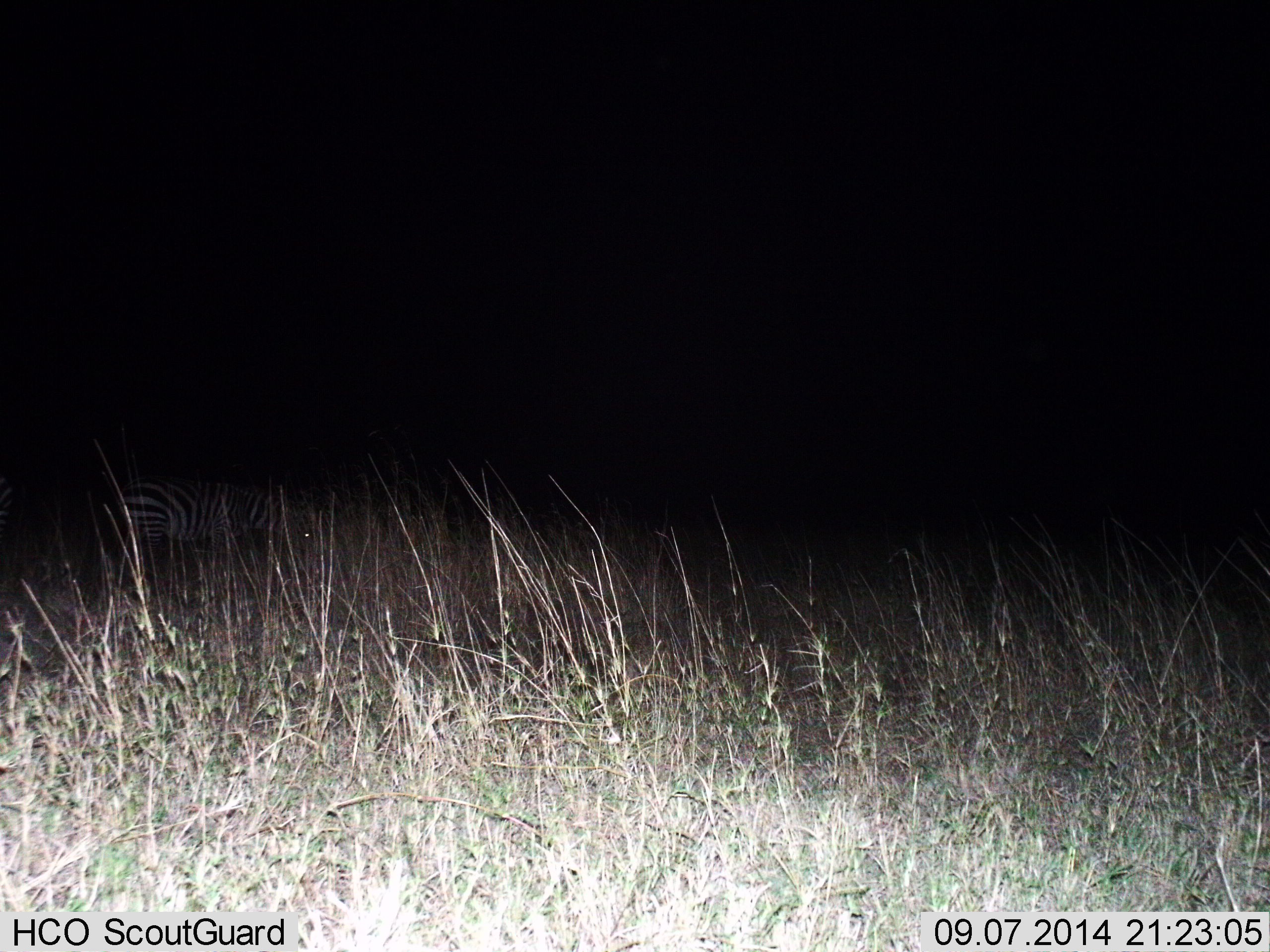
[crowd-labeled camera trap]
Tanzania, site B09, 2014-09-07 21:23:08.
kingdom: Animalia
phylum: Chordata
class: Mammalia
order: Perissodactyla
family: Equidae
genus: Equus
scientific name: Equus quagga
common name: plains zebra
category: zebra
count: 1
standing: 60%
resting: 0%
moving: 0%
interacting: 0%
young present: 0%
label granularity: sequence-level